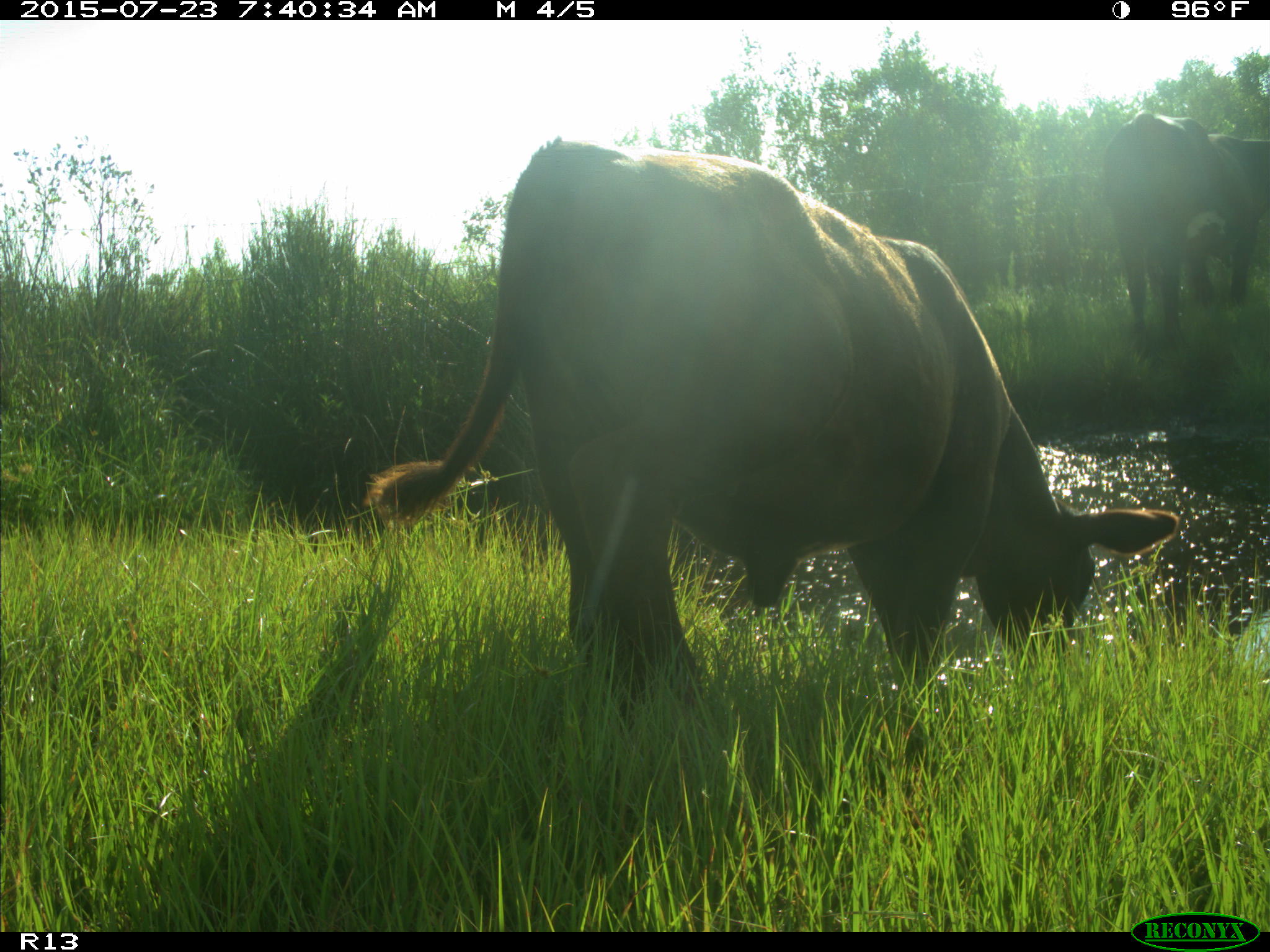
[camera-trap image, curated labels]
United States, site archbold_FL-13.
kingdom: Animalia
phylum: Chordata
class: Mammalia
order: Artiodactyla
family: Bovidae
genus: Bos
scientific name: Bos taurus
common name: domestic cow